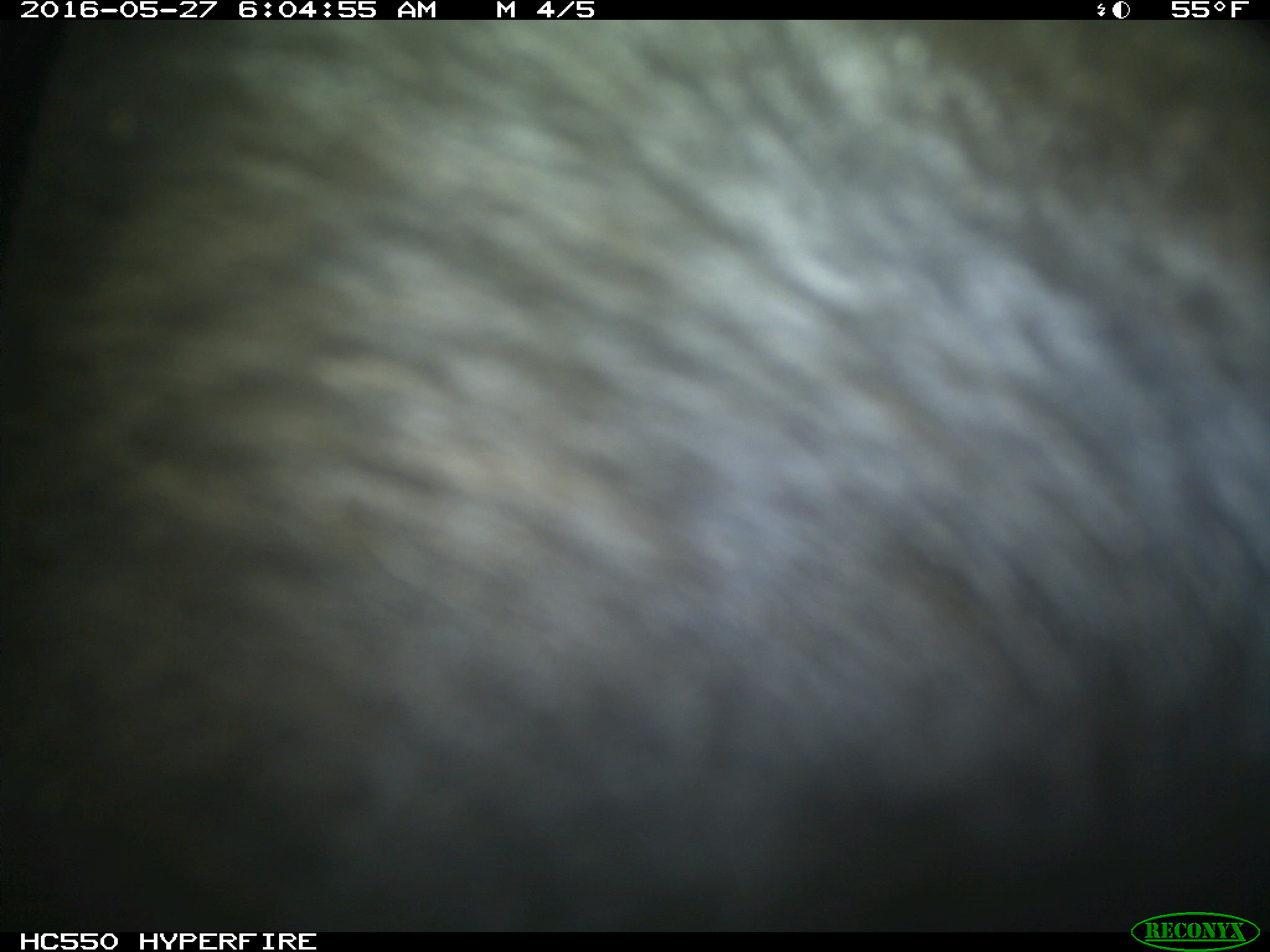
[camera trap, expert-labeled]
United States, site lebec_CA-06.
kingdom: Animalia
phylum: Chordata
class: Mammalia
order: Artiodactyla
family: Bovidae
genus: Bos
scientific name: Bos taurus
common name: domestic cow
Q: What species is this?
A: Bos taurus (domestic cow).